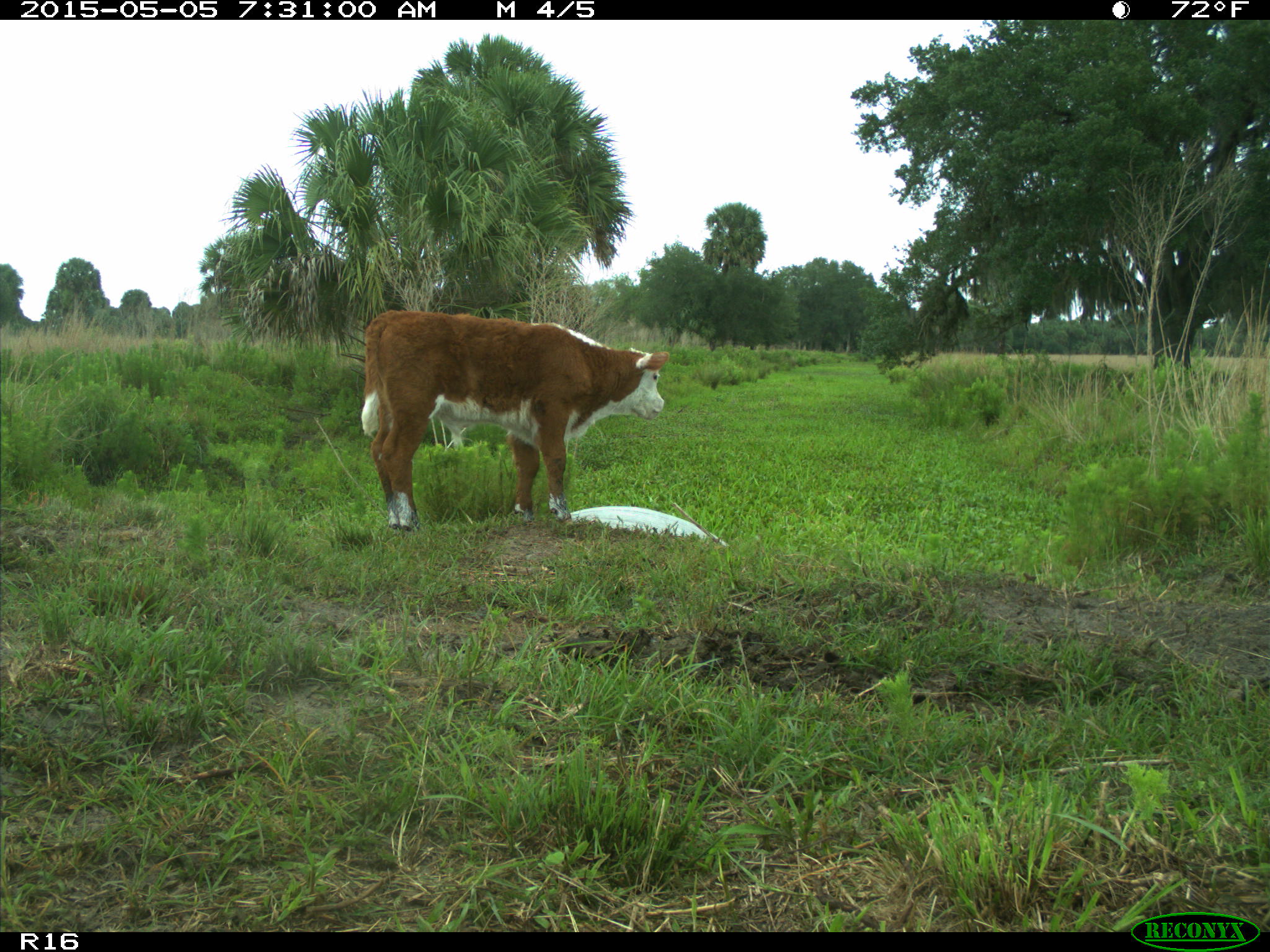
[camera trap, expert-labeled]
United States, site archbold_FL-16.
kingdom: Animalia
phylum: Chordata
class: Mammalia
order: Artiodactyla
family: Bovidae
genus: Bos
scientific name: Bos taurus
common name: domestic cow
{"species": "Bos taurus (domestic cow)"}